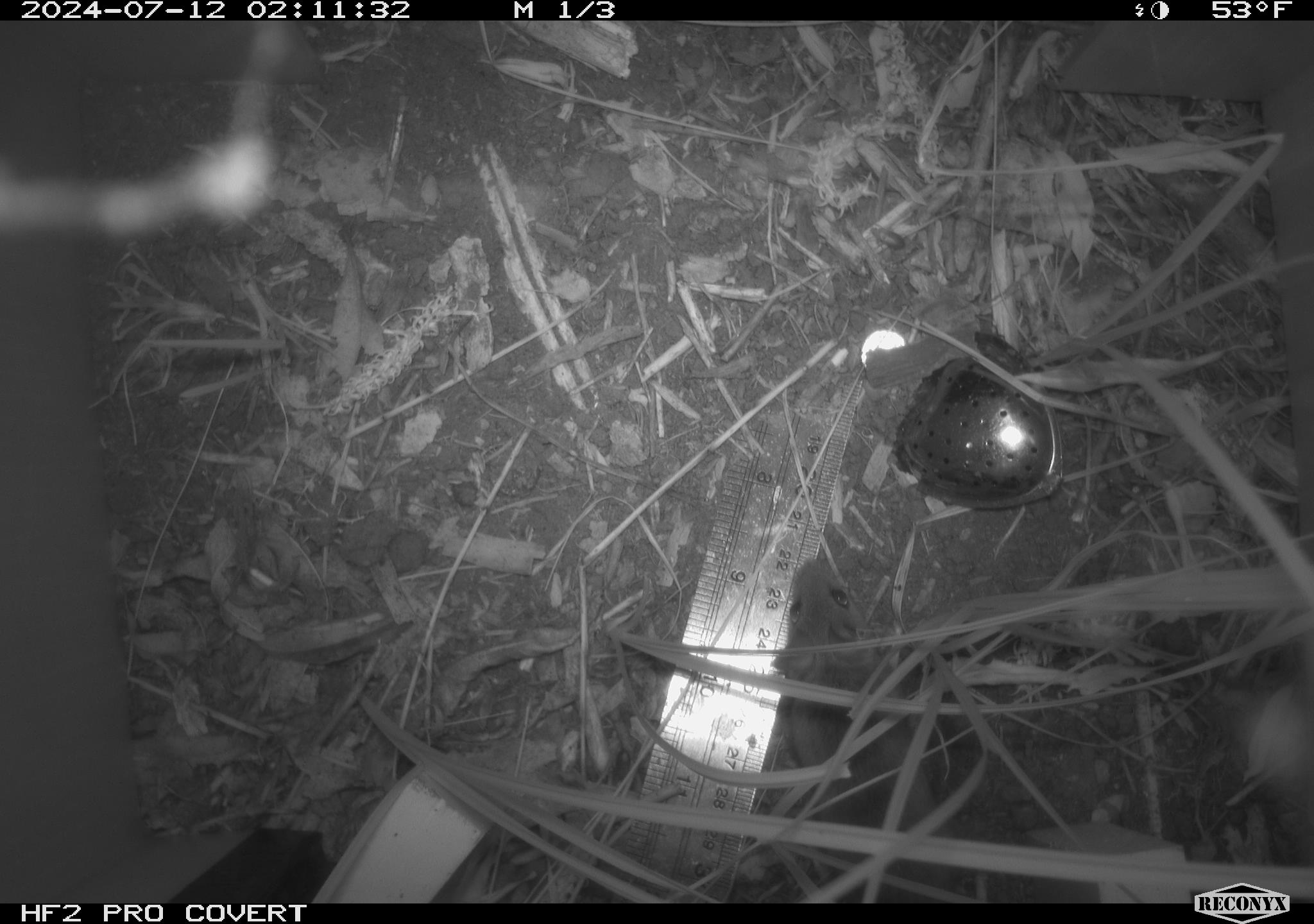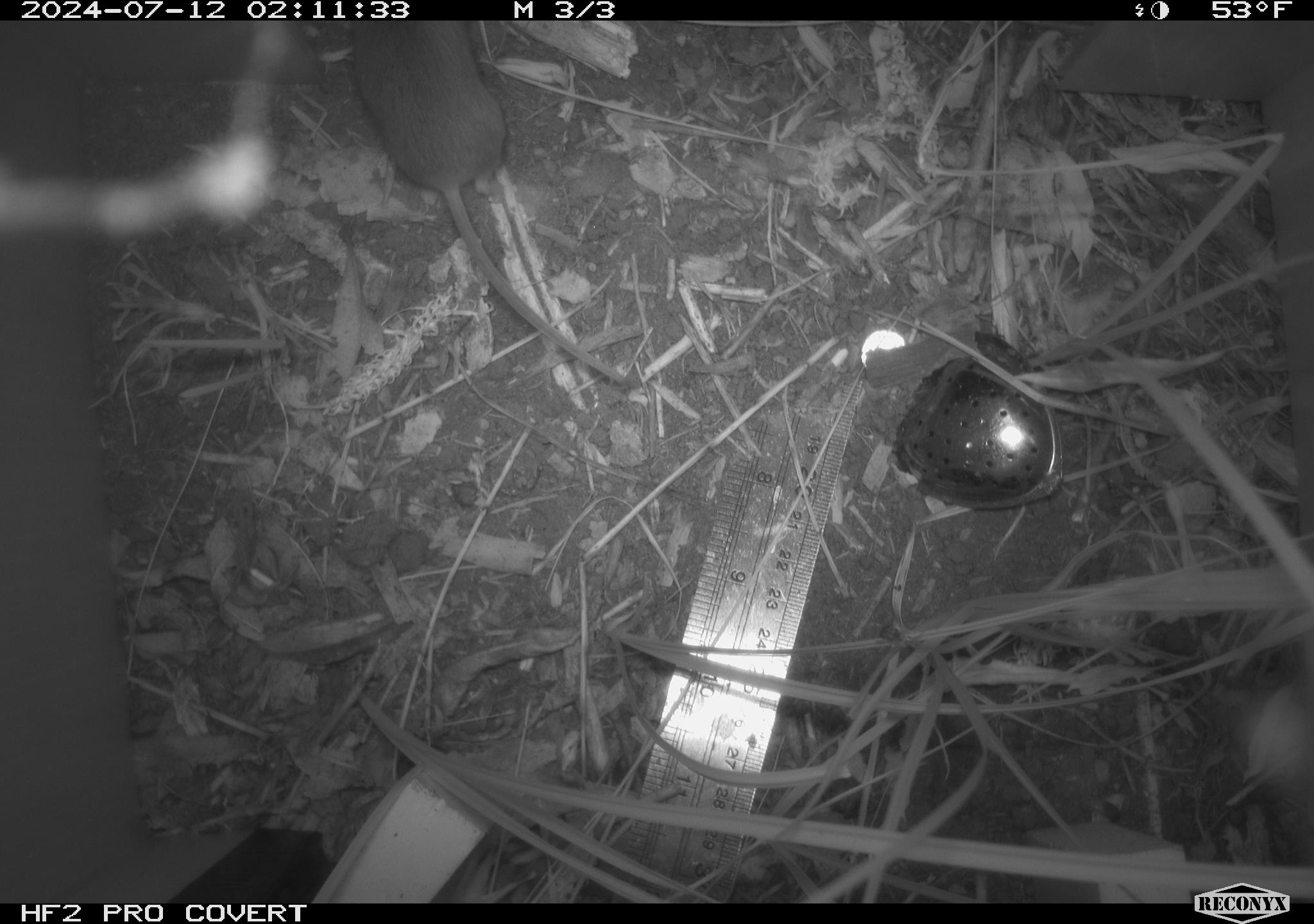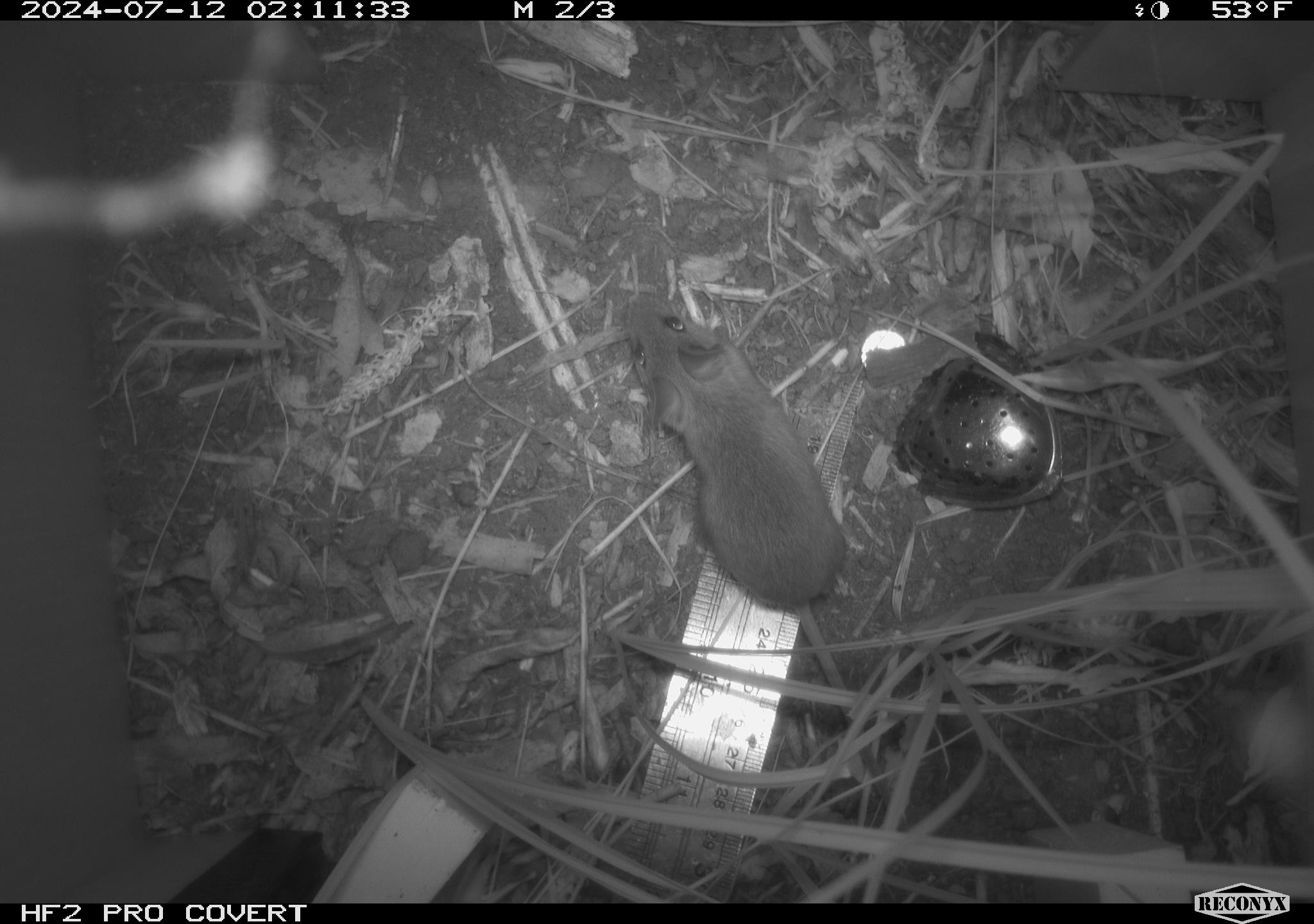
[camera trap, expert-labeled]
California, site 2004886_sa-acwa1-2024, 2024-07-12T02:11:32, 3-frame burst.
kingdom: Animalia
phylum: Chordata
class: Mammalia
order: Rodentia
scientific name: Rodentia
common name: mouse species